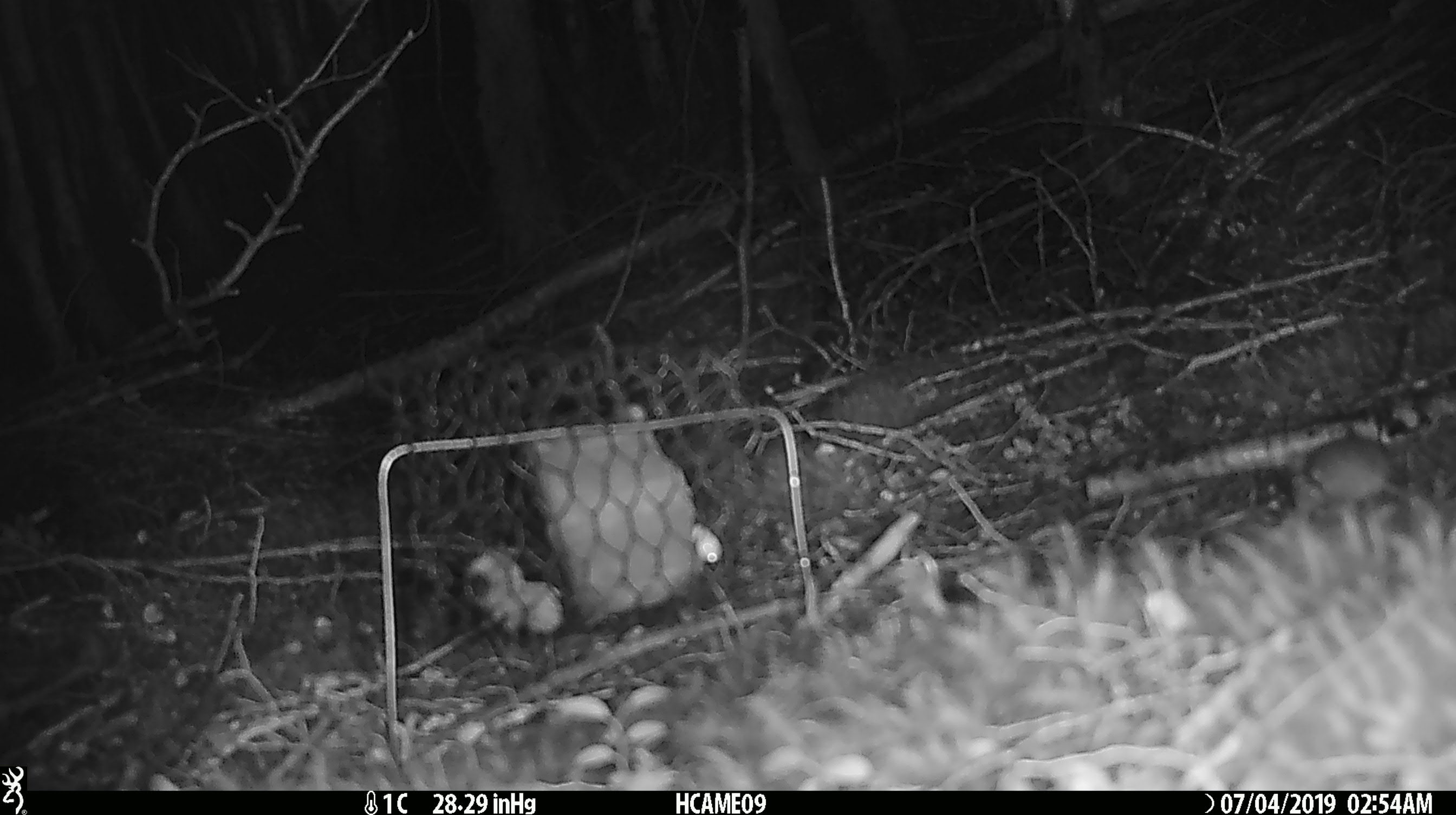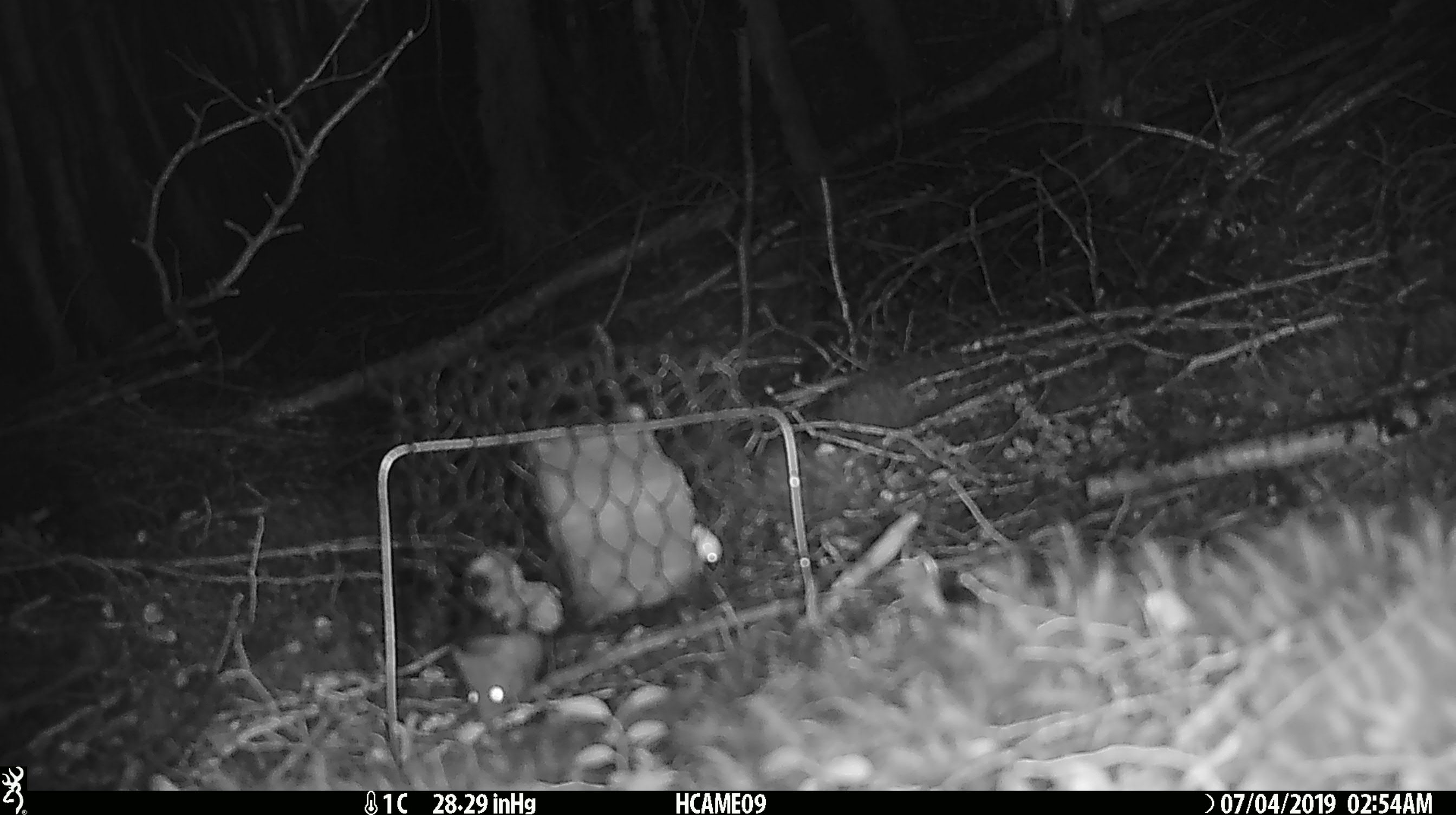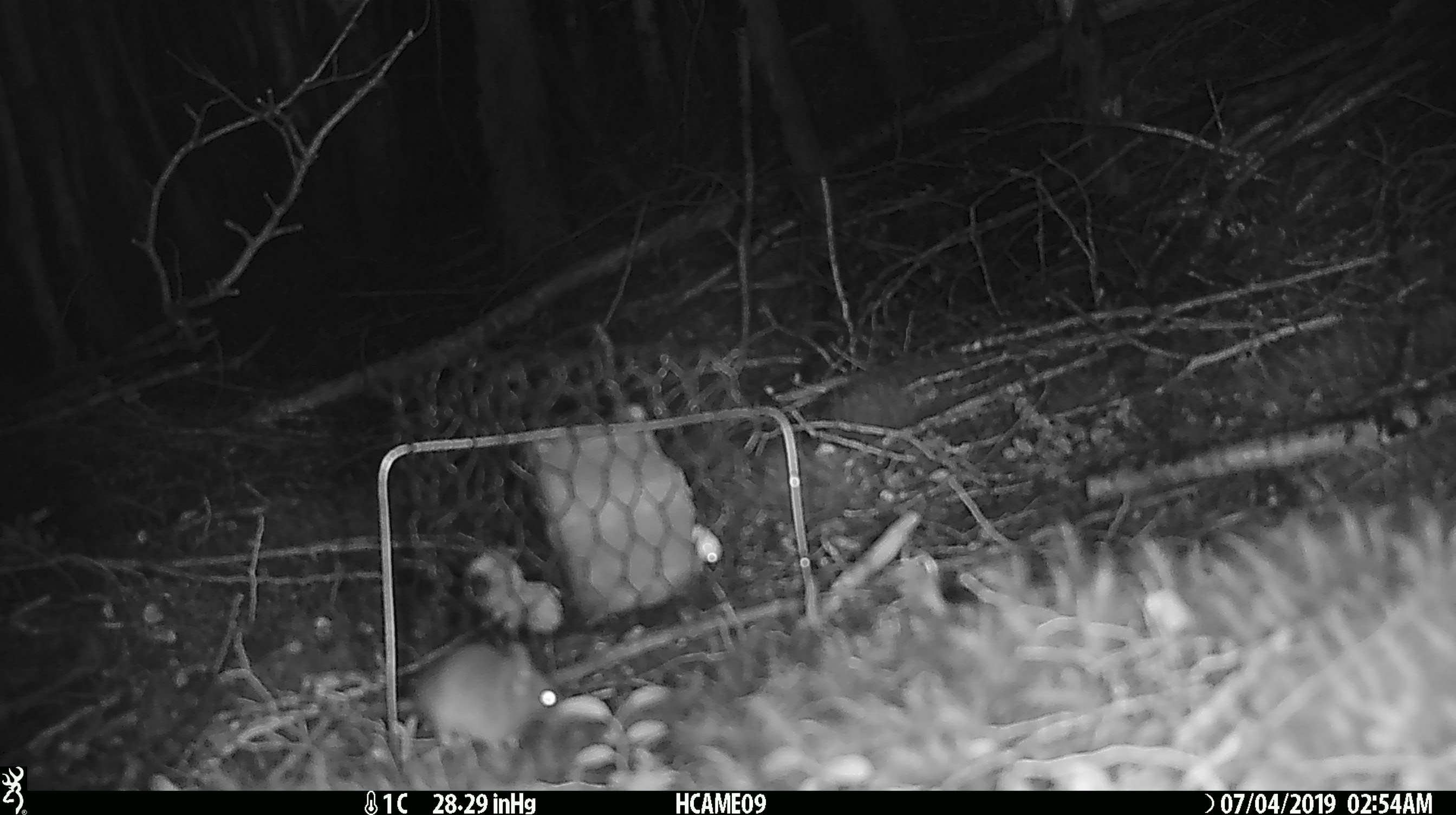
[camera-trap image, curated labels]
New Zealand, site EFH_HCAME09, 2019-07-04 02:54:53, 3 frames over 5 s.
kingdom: Animalia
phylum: Chordata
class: Mammalia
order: Rodentia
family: Muridae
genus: Mus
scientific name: Mus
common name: mouse